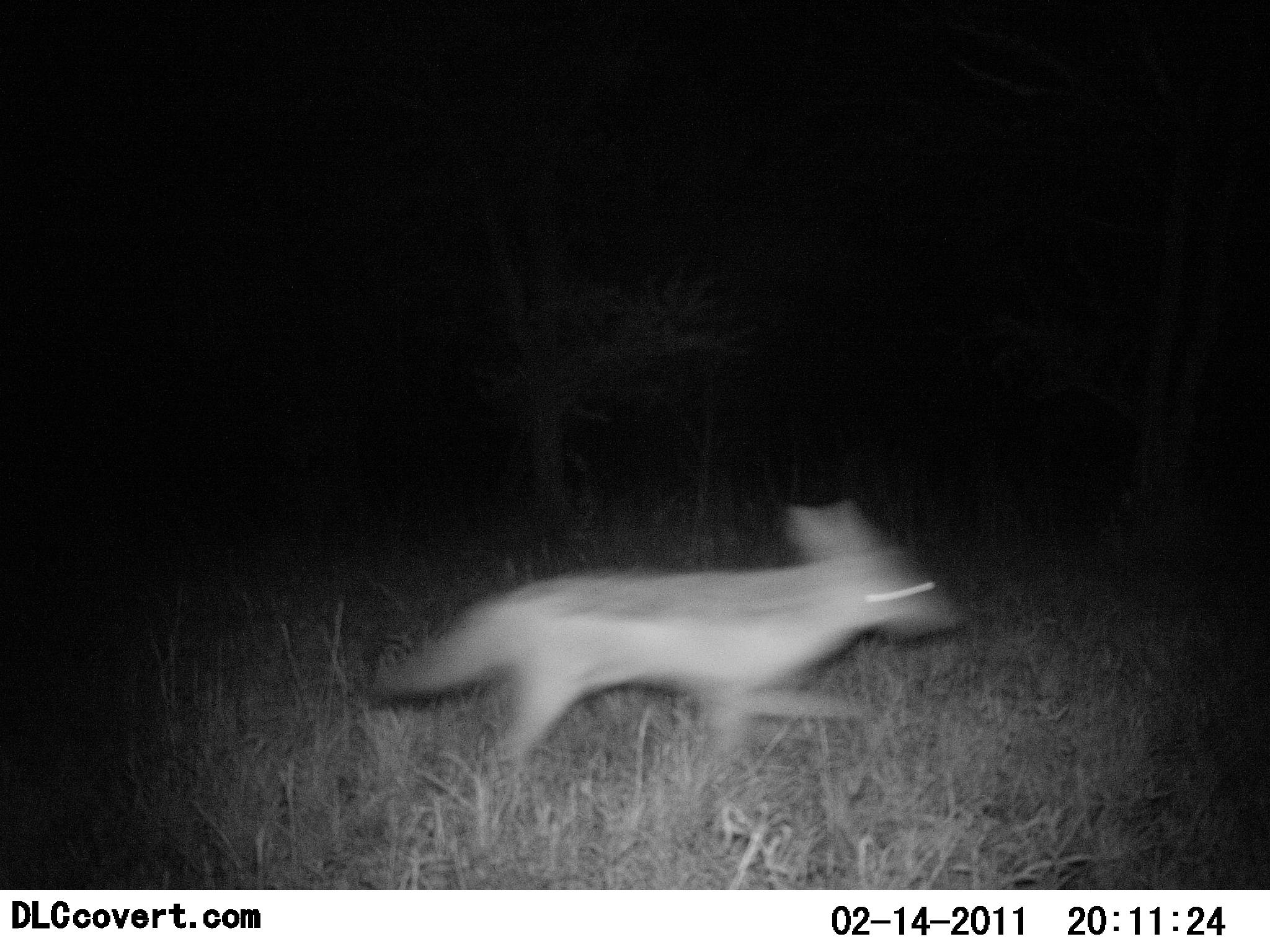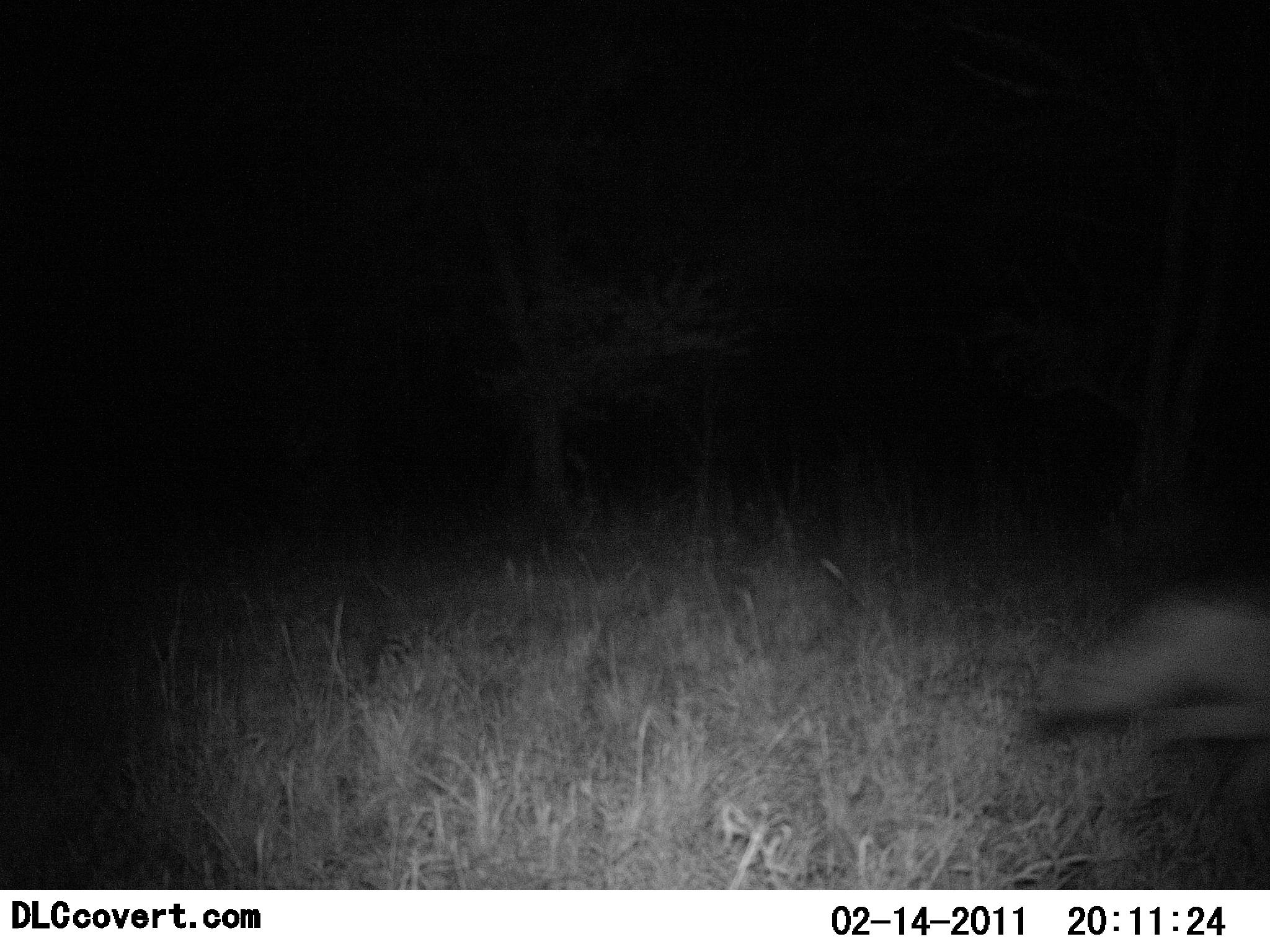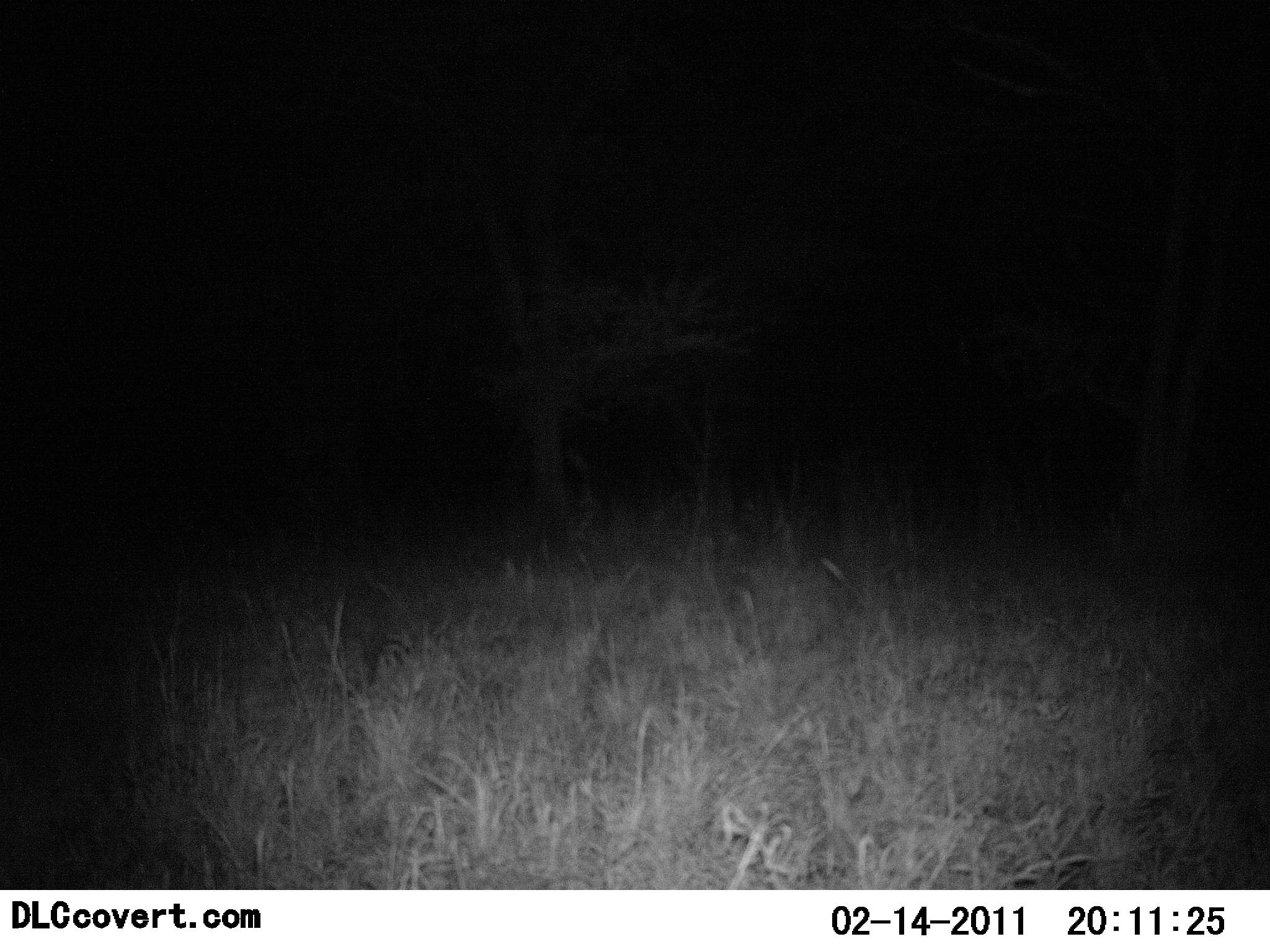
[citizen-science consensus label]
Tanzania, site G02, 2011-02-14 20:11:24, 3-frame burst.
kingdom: Animalia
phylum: Chordata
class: Mammalia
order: Carnivora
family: Canidae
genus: Otocyon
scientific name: Otocyon megalotis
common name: bat-eared fox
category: batearedfox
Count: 1.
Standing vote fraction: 0%.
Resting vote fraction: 0%.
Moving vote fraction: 100%.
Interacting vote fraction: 0%.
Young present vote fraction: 0%.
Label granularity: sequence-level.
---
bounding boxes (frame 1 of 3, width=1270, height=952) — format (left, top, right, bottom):
animal: (370, 501, 965, 782)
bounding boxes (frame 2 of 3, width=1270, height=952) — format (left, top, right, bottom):
animal: (1040, 579, 1269, 767)